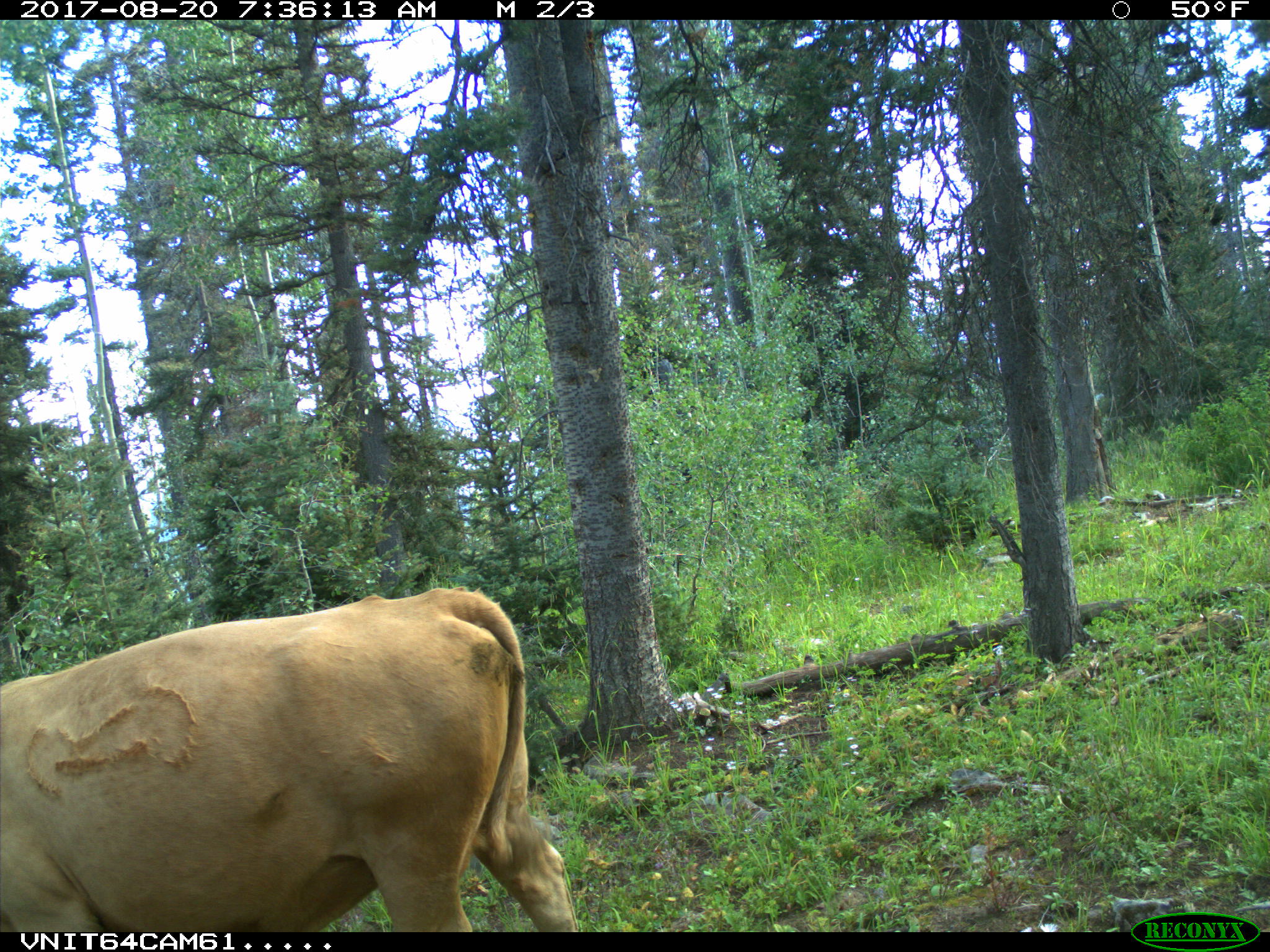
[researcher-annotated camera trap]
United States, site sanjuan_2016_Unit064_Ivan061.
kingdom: Animalia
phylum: Chordata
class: Mammalia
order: Artiodactyla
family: Bovidae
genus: Bos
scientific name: Bos taurus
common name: domestic cow